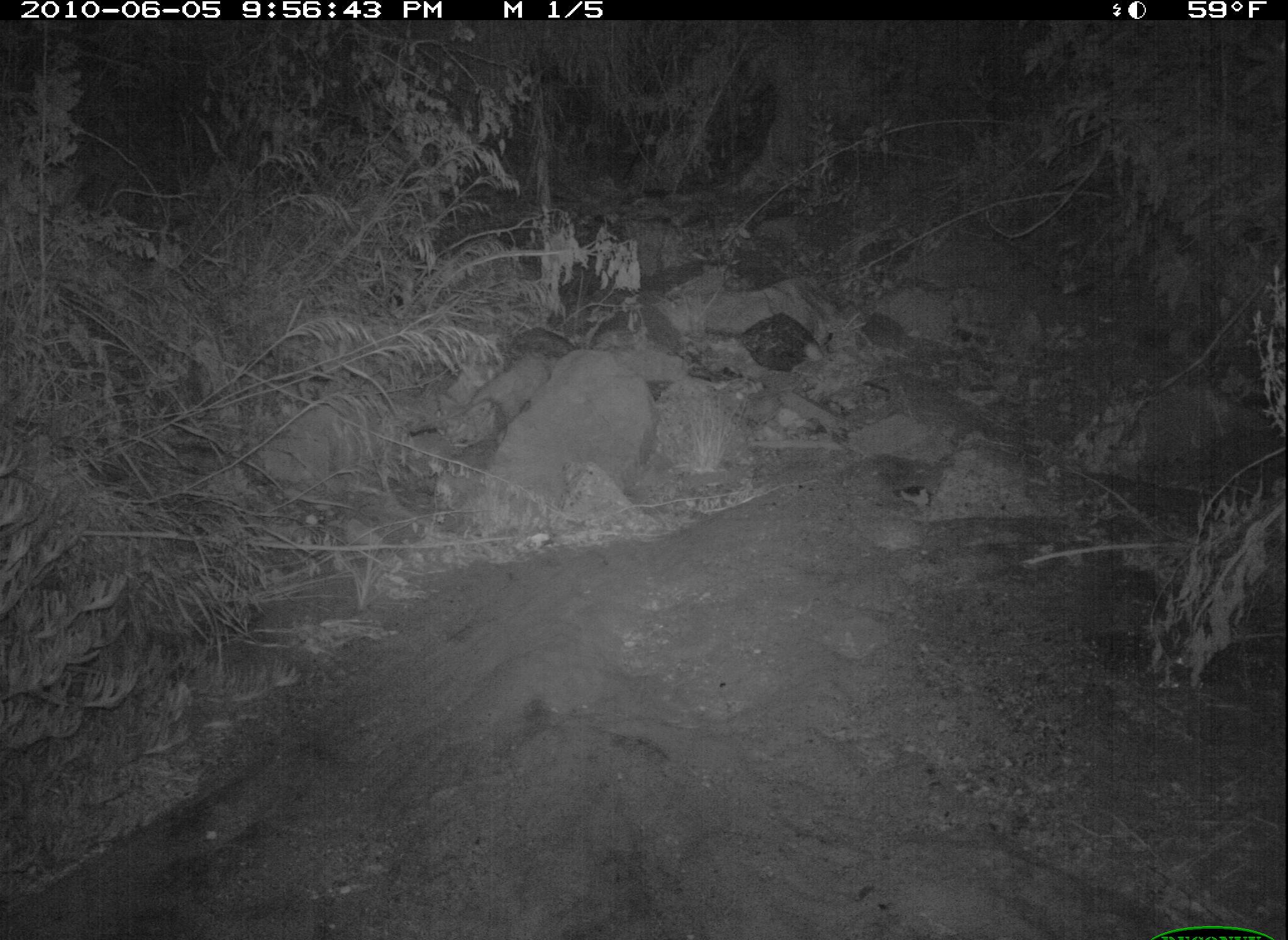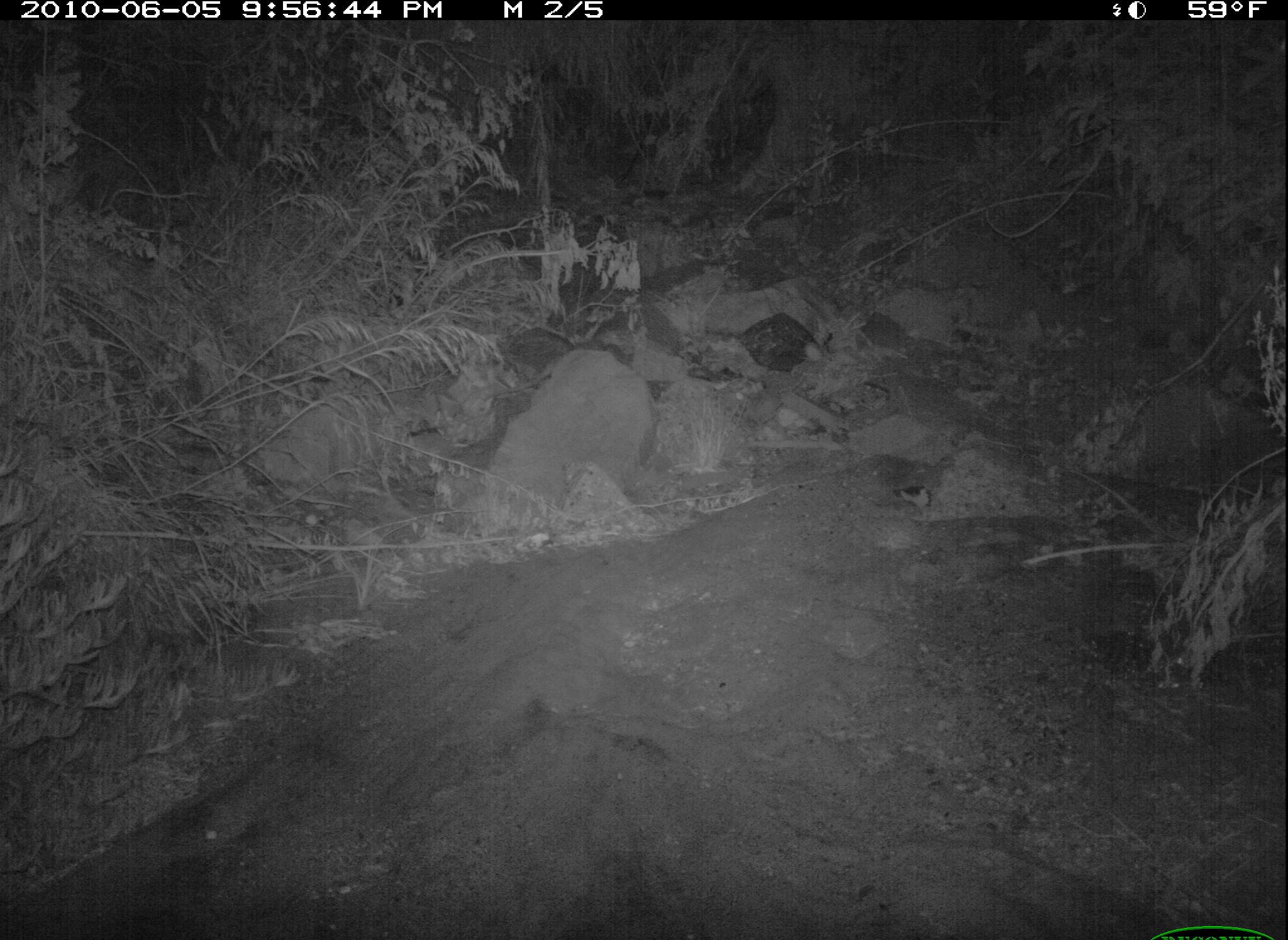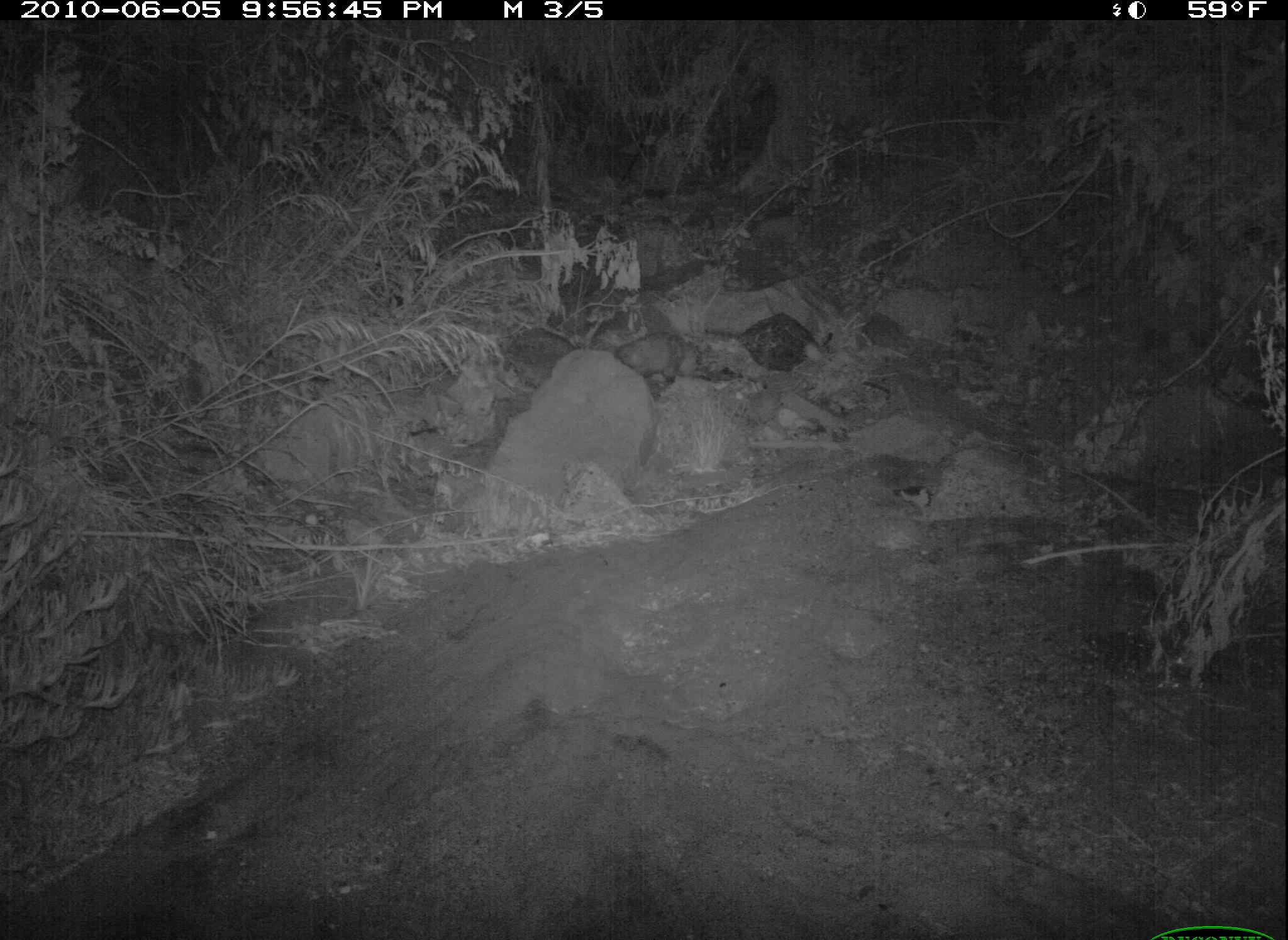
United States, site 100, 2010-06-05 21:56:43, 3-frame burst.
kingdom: Animalia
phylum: Chordata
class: Mammalia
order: Didelphimorphia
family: Didelphidae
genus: Didelphis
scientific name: Didelphis virginiana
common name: virginia opossum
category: opossum